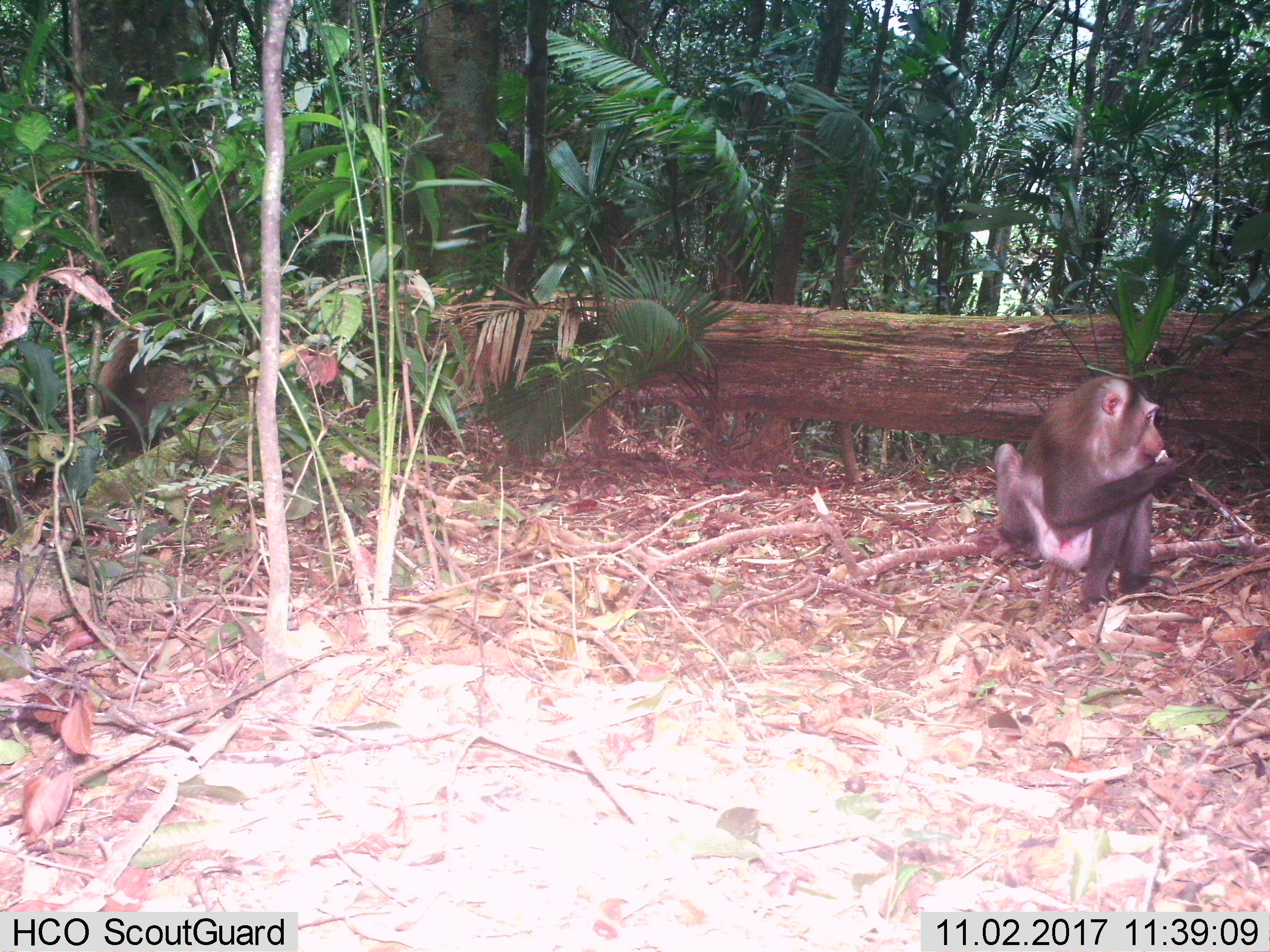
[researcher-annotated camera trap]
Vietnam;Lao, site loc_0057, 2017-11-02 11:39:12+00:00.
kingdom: Animalia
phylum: Chordata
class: Mammalia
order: Primates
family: Cercopithecidae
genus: Macaca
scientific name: Macaca nemestrina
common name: pig-tailed macaque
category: pig tailed macaque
Pig tailed macaque (pig-tailed macaque) (Macaca nemestrina). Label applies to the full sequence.